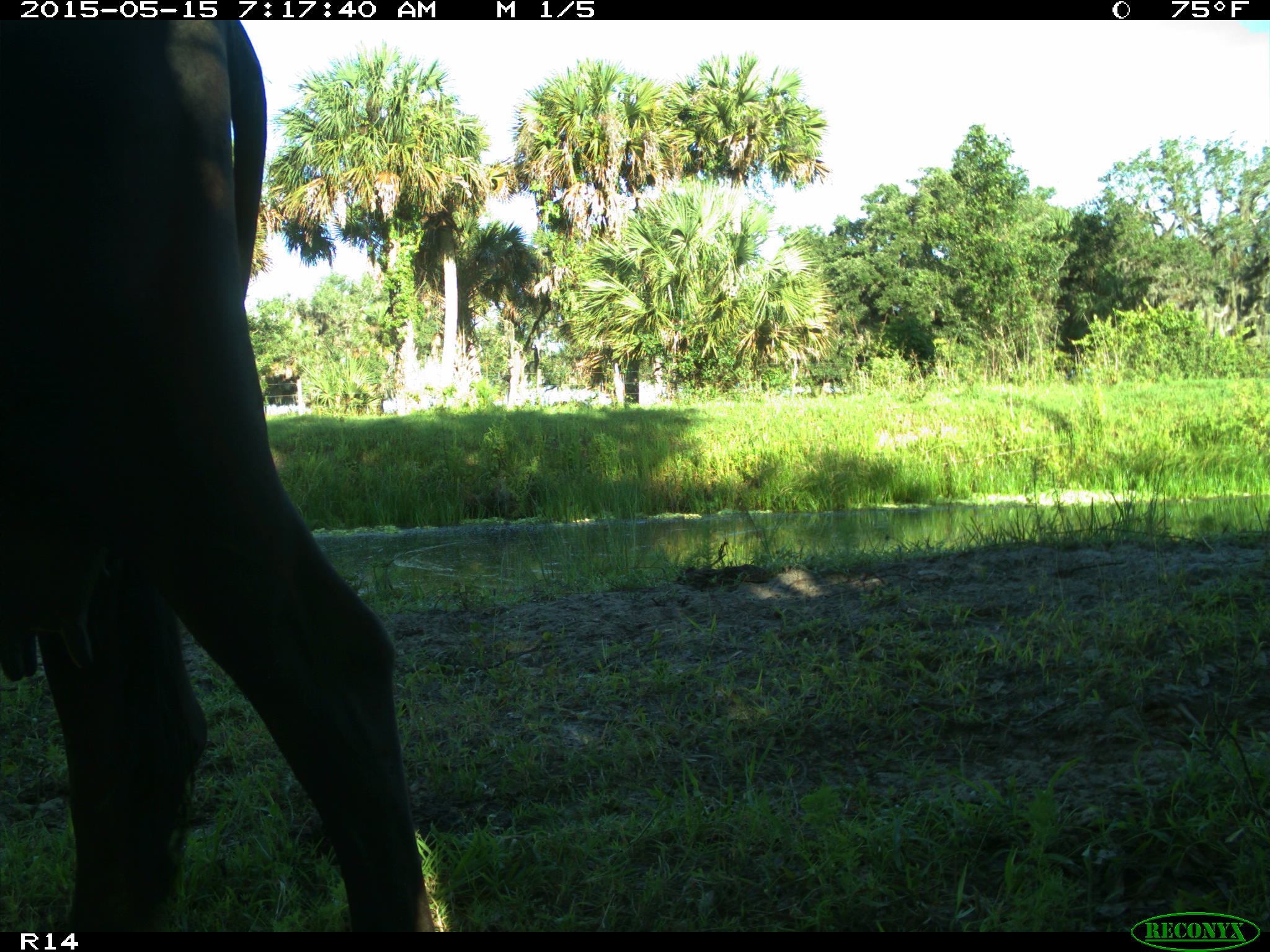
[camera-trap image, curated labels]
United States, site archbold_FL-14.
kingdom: Animalia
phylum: Chordata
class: Mammalia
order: Artiodactyla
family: Bovidae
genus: Bos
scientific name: Bos taurus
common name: domestic cow